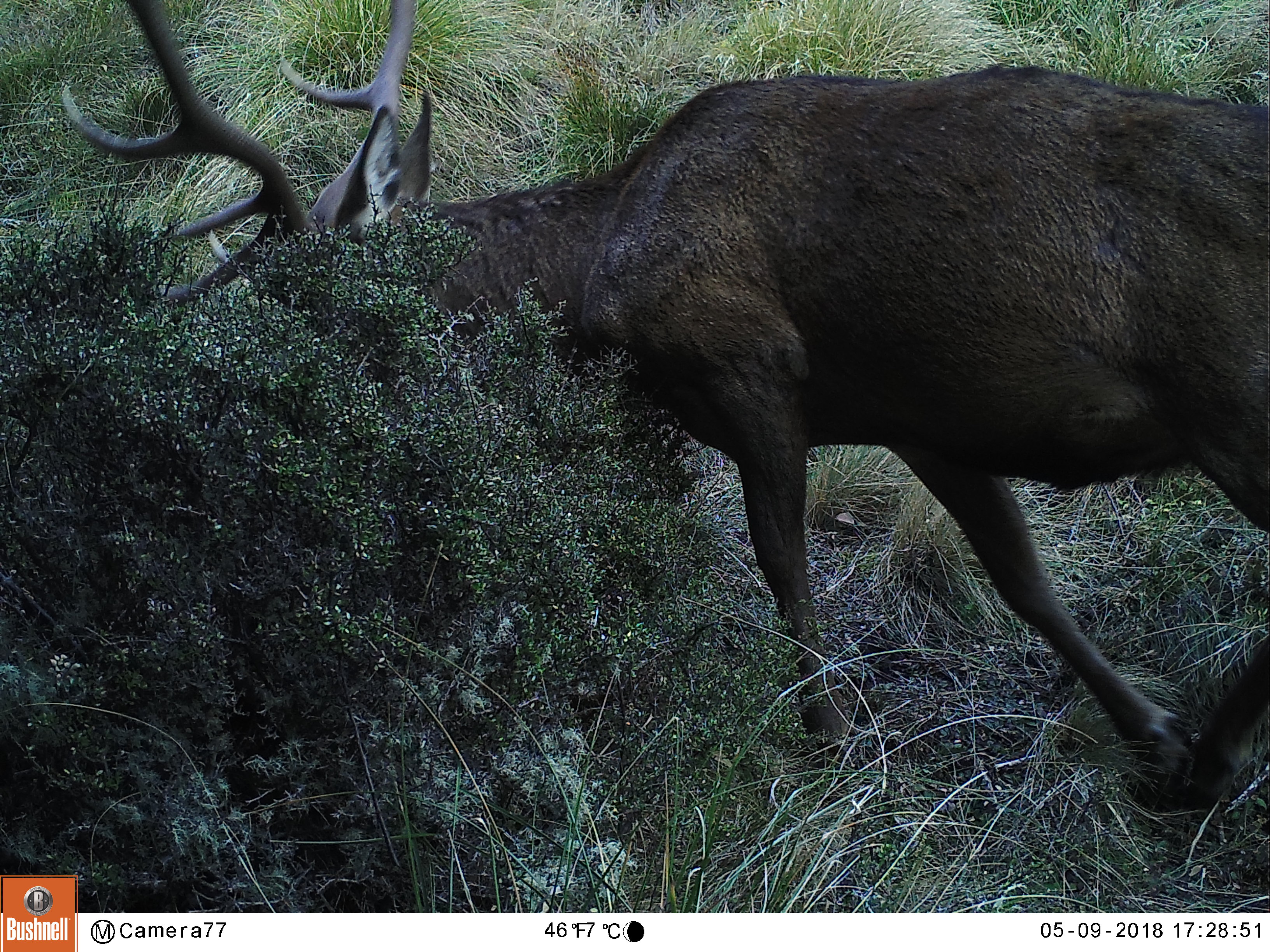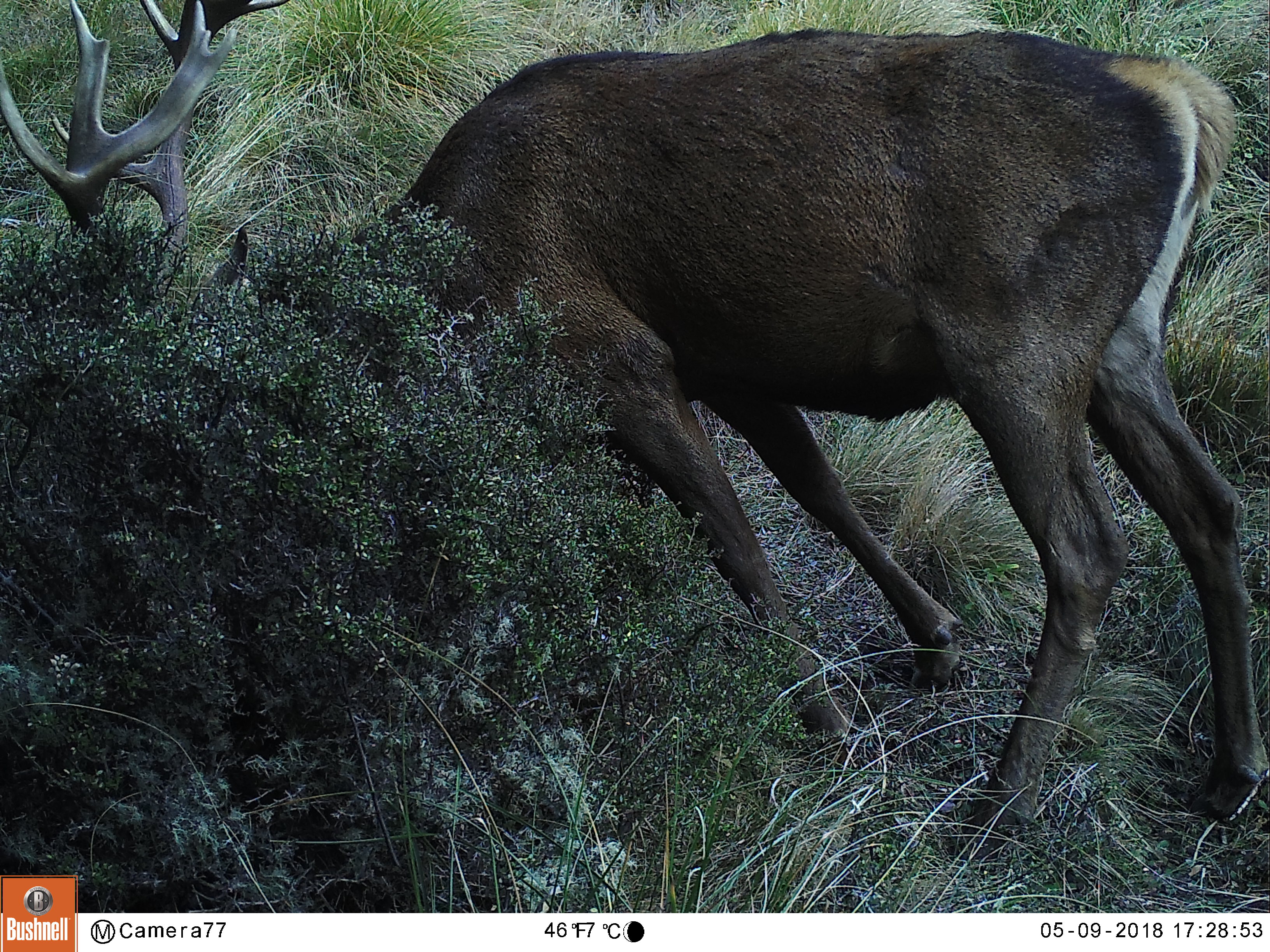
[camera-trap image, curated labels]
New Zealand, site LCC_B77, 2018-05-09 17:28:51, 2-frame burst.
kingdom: Animalia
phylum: Chordata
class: Mammalia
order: Artiodactyla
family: Cervidae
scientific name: Cervidae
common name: deer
Deer (Cervidae).